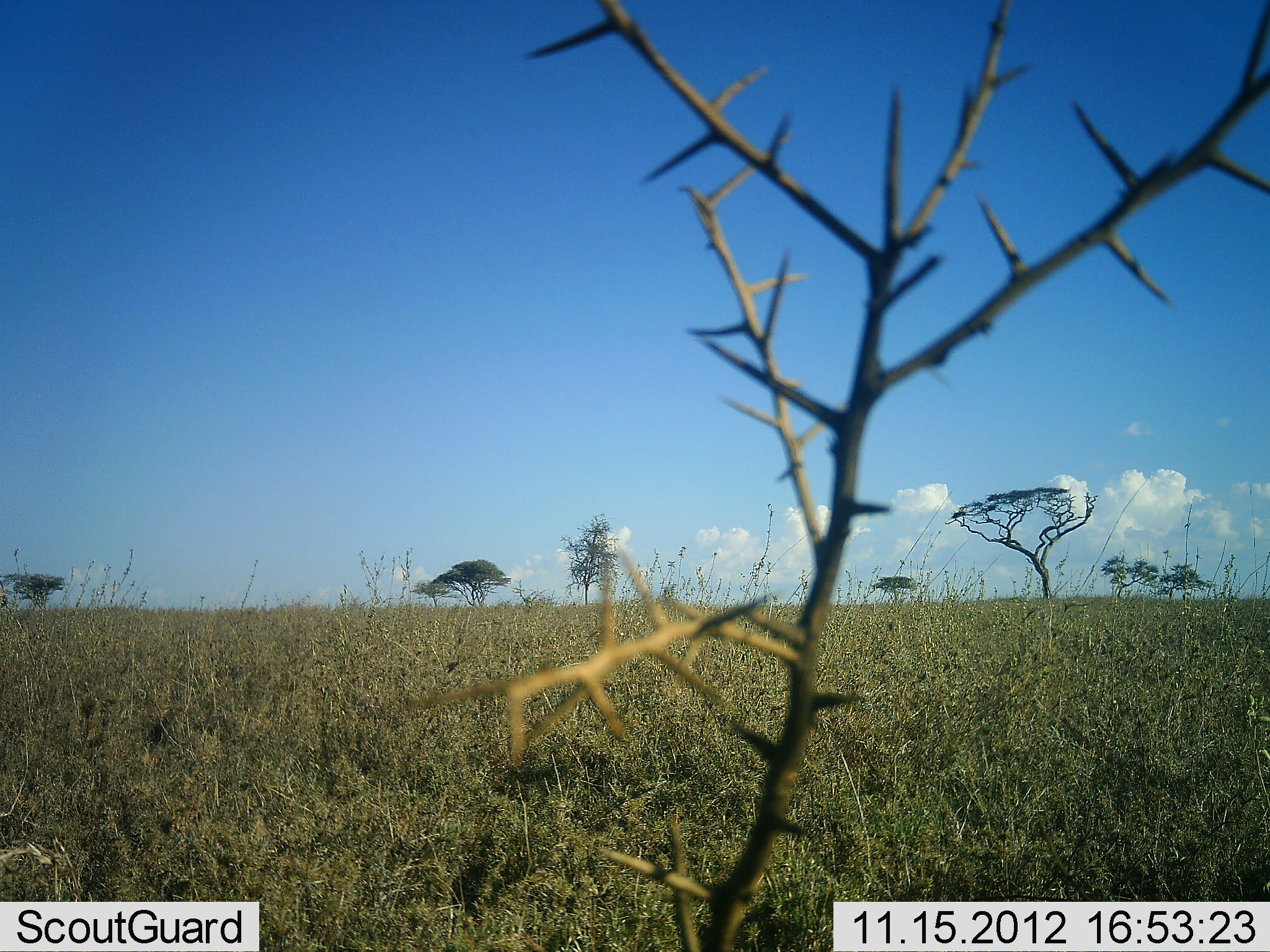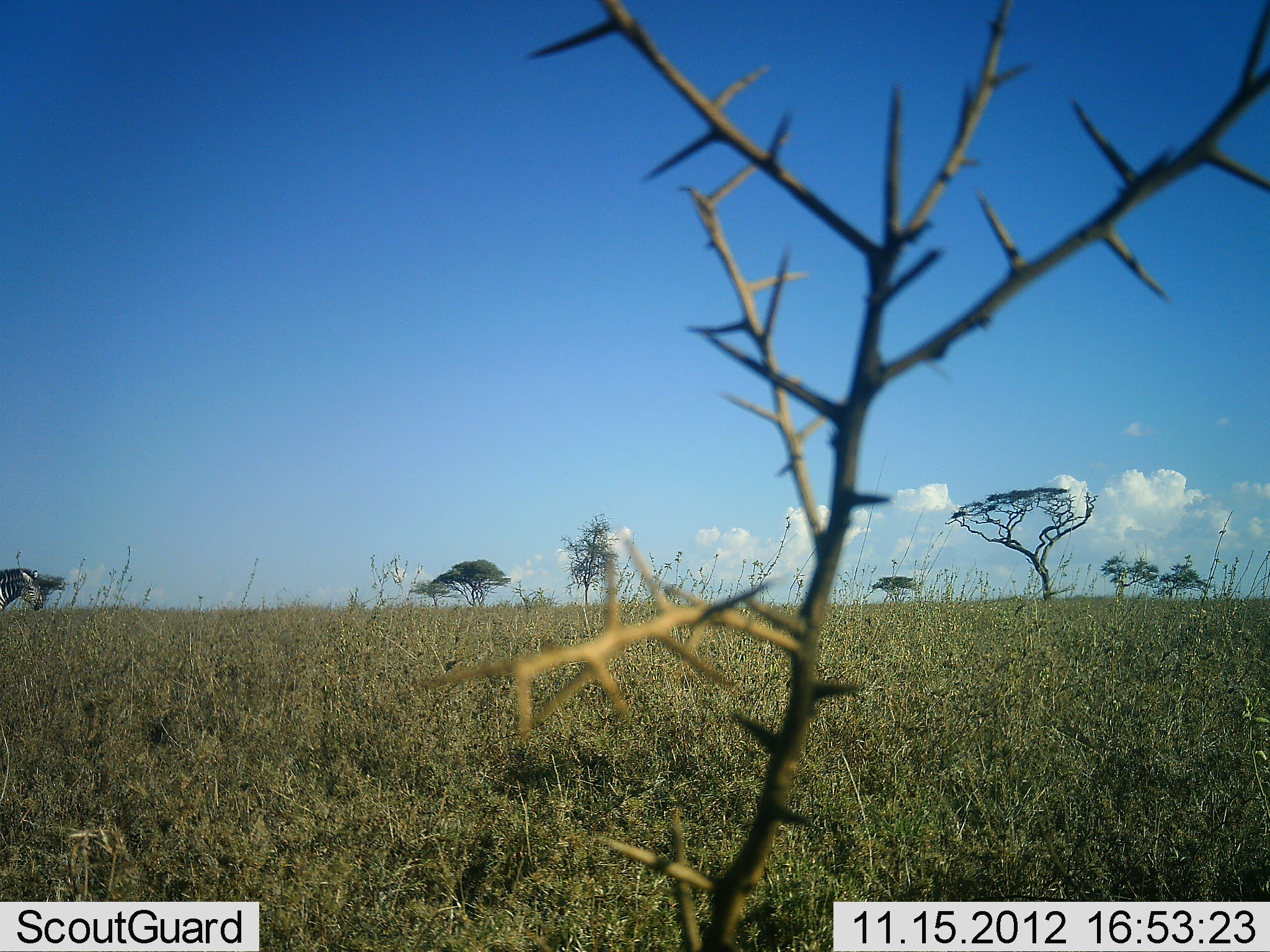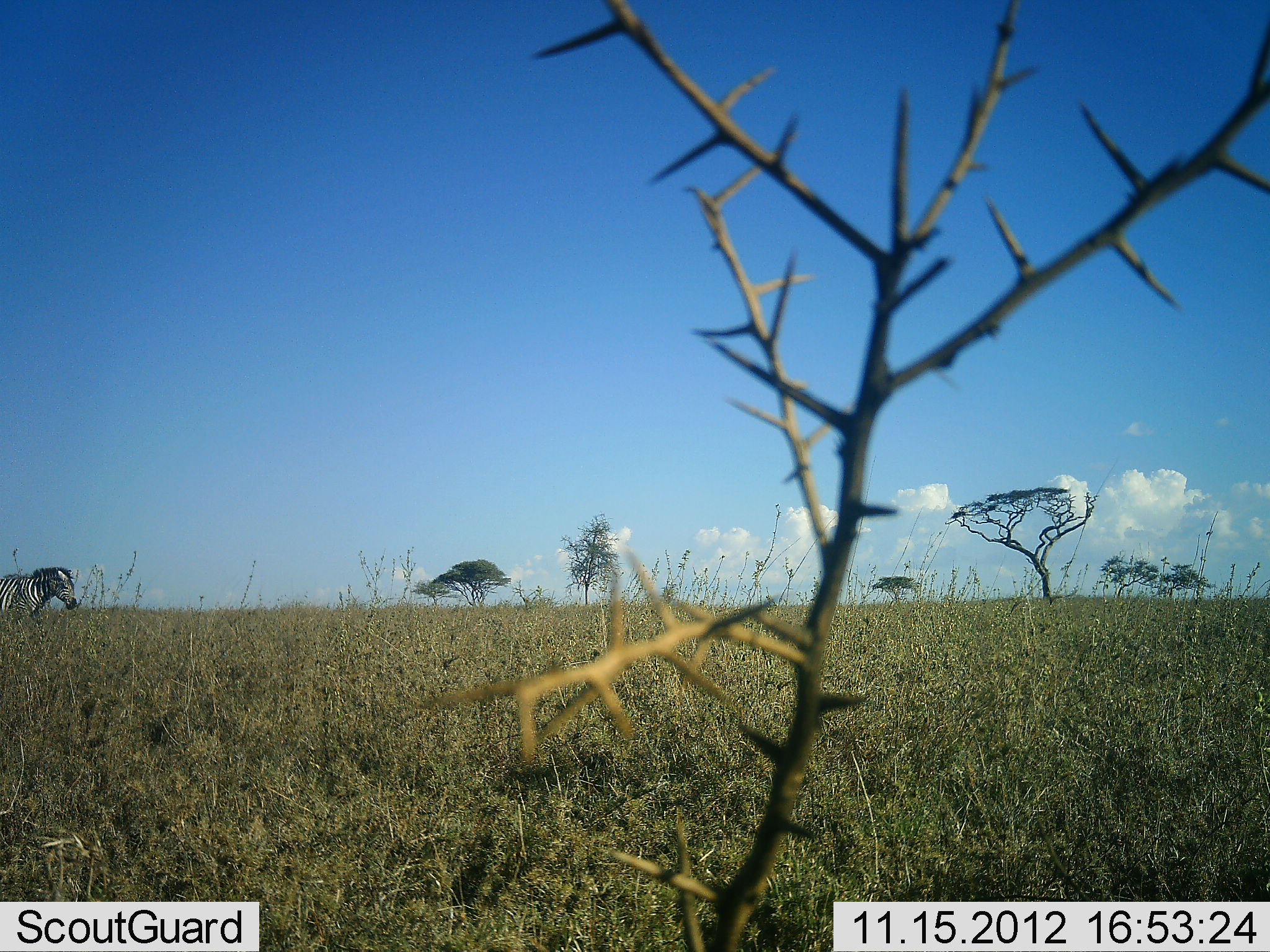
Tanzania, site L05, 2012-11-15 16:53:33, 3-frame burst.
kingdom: Animalia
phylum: Chordata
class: Mammalia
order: Perissodactyla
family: Equidae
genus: Equus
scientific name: Equus quagga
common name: plains zebra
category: zebra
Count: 1.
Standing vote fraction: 10%.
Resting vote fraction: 0%.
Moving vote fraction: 100%.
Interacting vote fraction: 0%.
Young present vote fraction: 0%.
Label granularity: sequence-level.